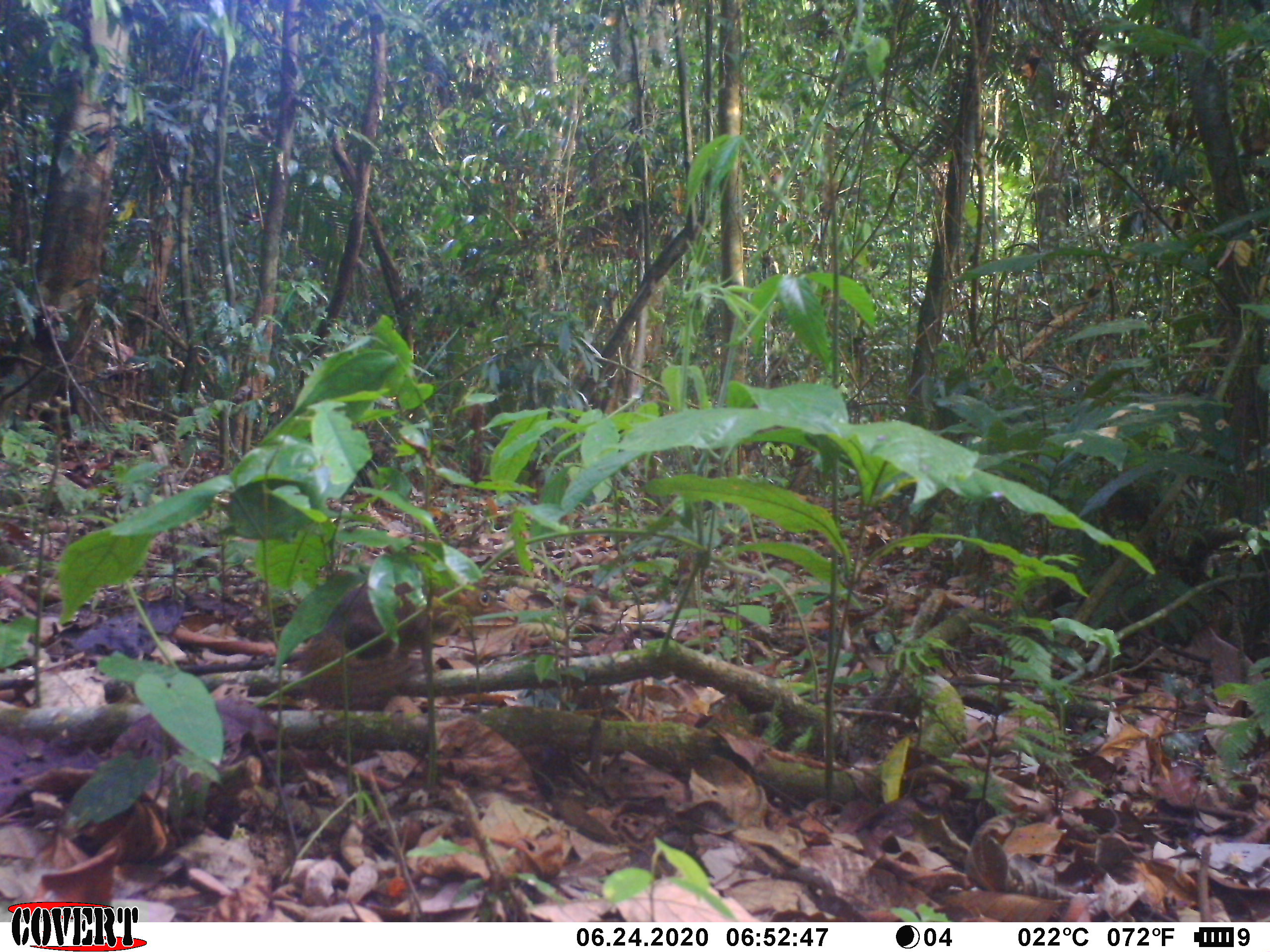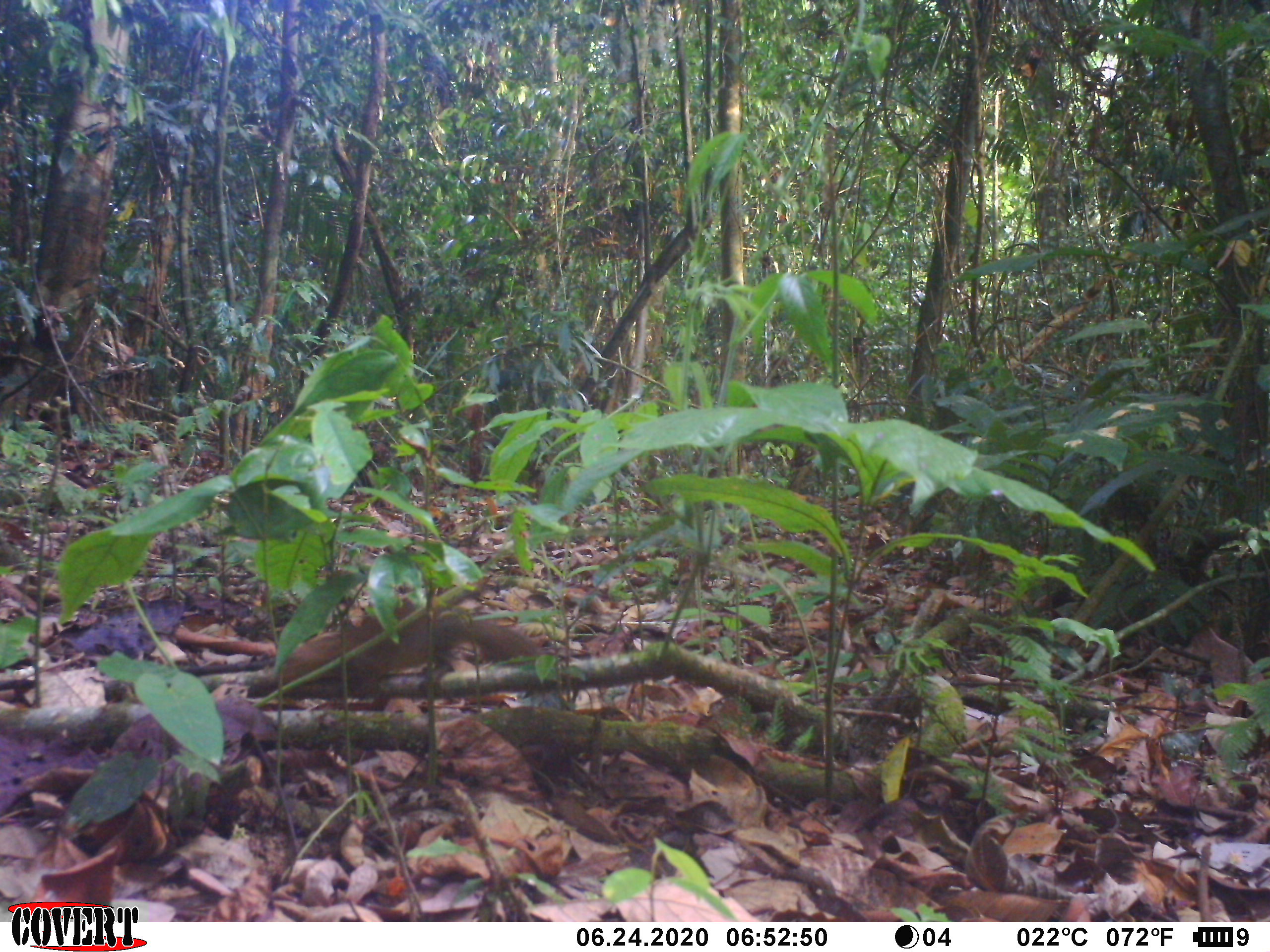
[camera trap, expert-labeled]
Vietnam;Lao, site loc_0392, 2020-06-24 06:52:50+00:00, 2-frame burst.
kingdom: Animalia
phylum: Chordata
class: Mammalia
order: Scandentia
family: Tupaiidae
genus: Tupaia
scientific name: Tupaia belangeri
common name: northern treeshrew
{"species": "northern treeshrew (Tupaia belangeri)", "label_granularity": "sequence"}